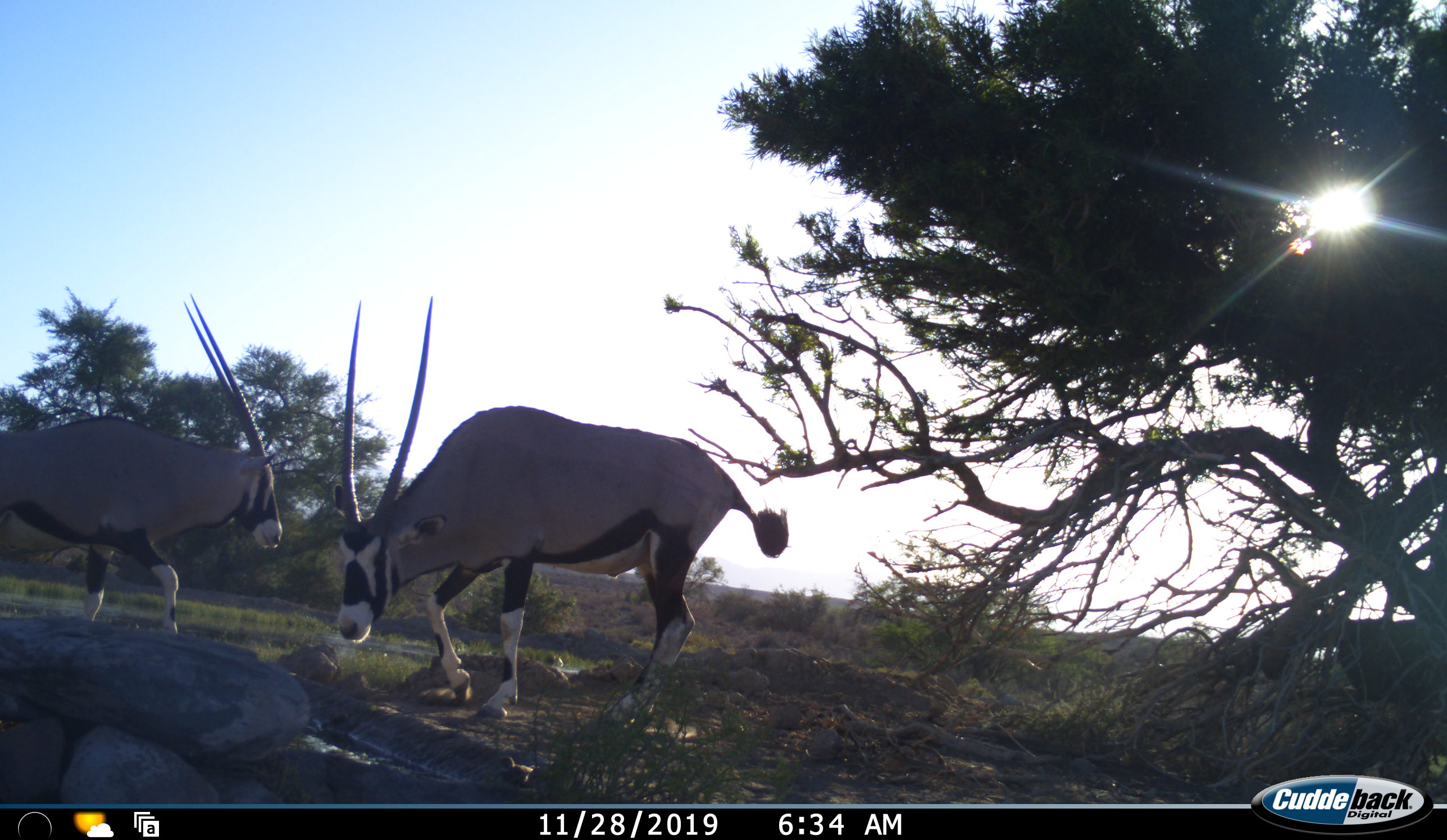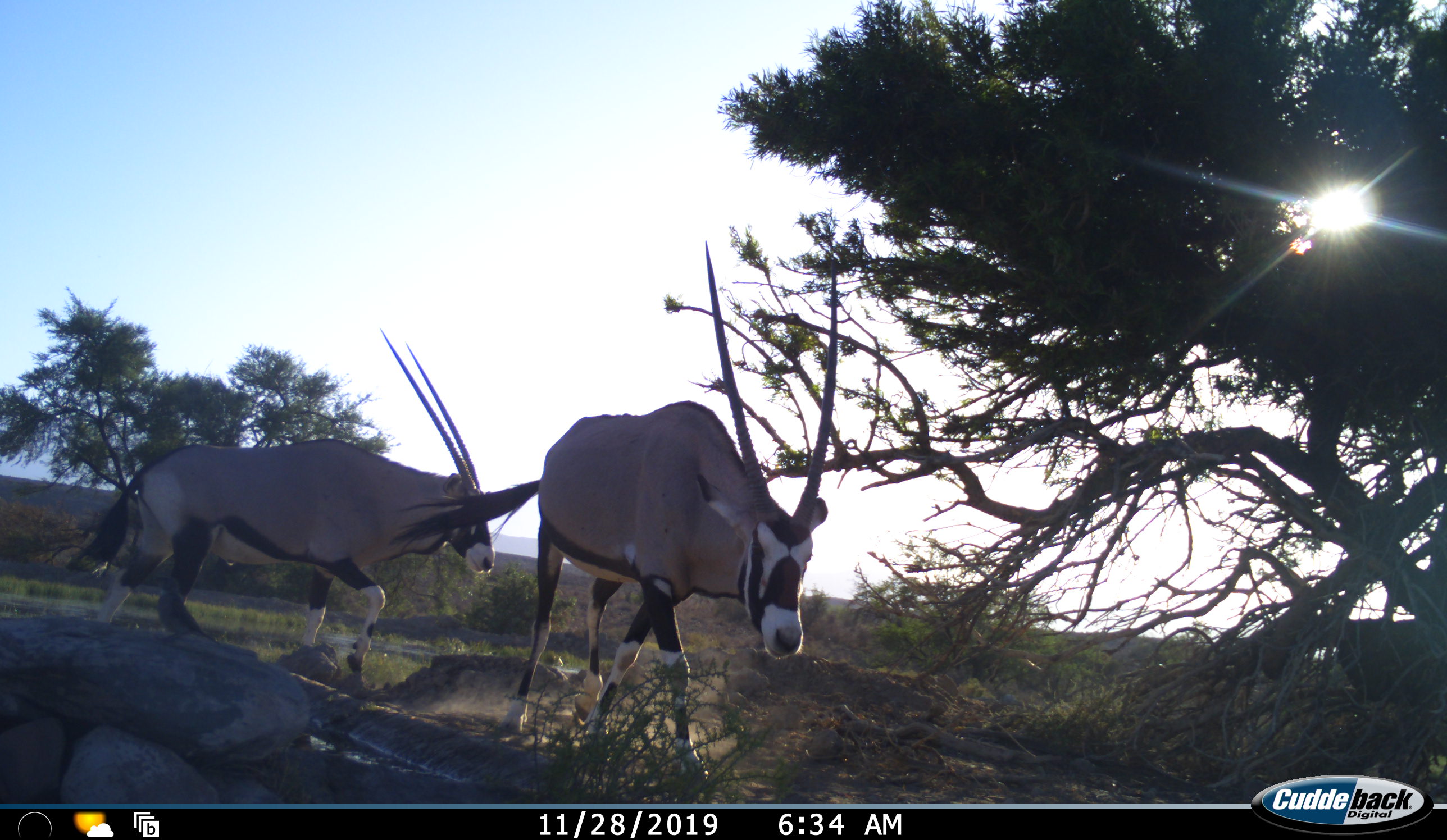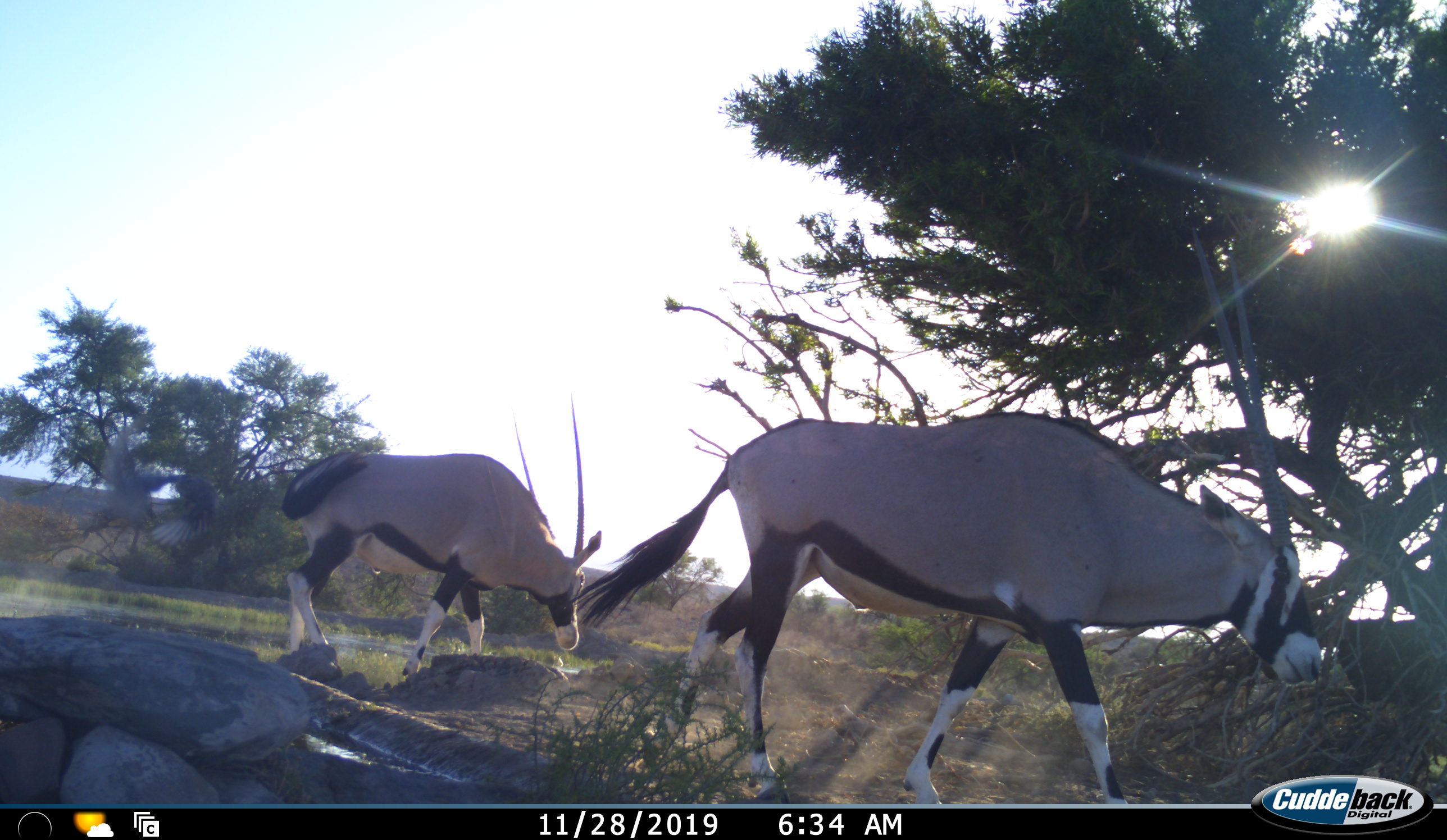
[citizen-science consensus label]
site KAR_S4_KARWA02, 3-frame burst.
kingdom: Animalia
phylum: Chordata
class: Mammalia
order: Artiodactyla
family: Bovidae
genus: Oryx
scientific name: Oryx gazella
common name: gemsbok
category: oryx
Oryx (gemsbok) (Oryx gazella), count 2. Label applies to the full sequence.